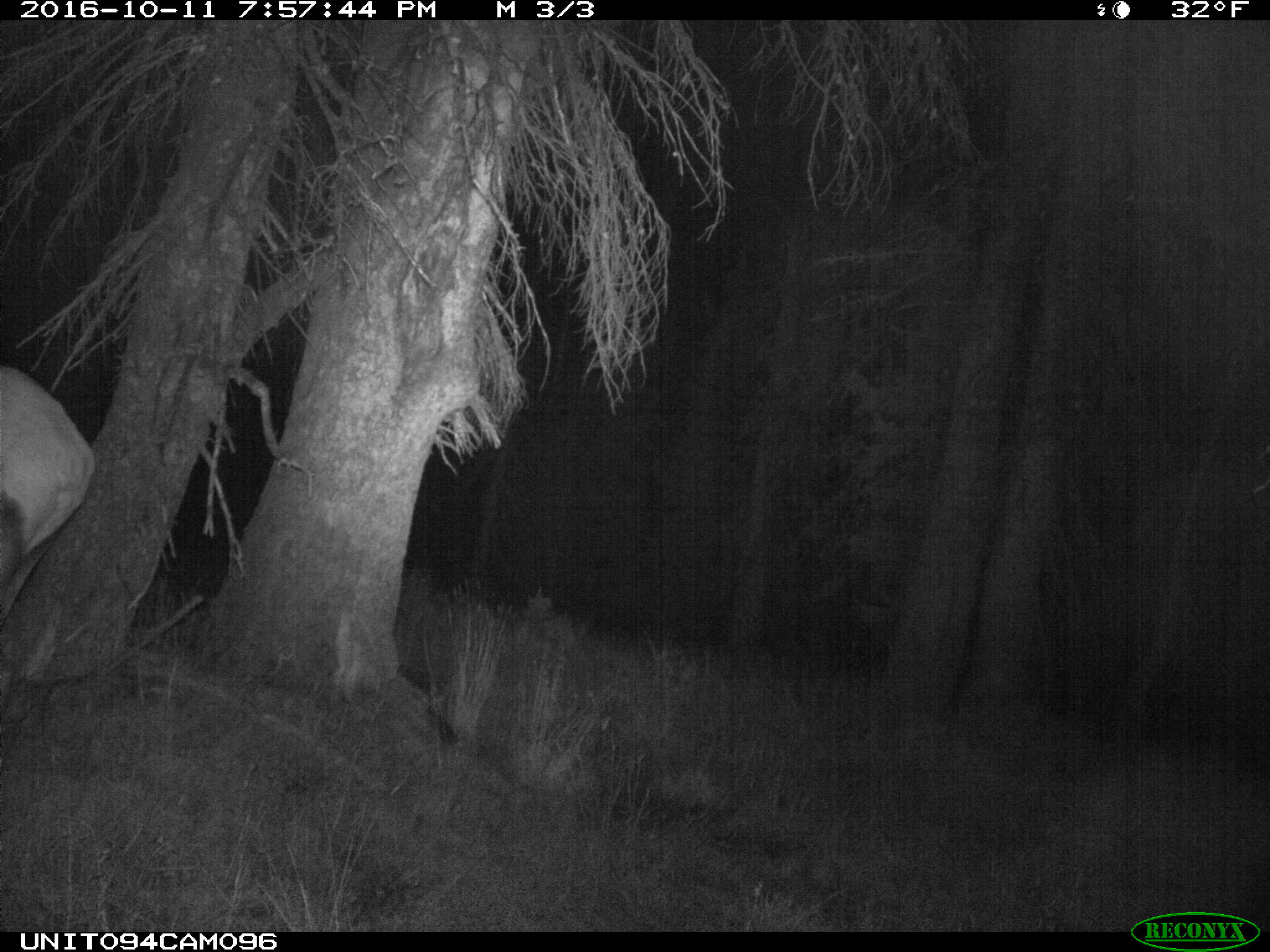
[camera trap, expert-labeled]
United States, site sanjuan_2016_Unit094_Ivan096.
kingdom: Animalia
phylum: Chordata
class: Mammalia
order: Artiodactyla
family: Cervidae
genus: Cervus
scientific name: Cervus elaphus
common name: red deer